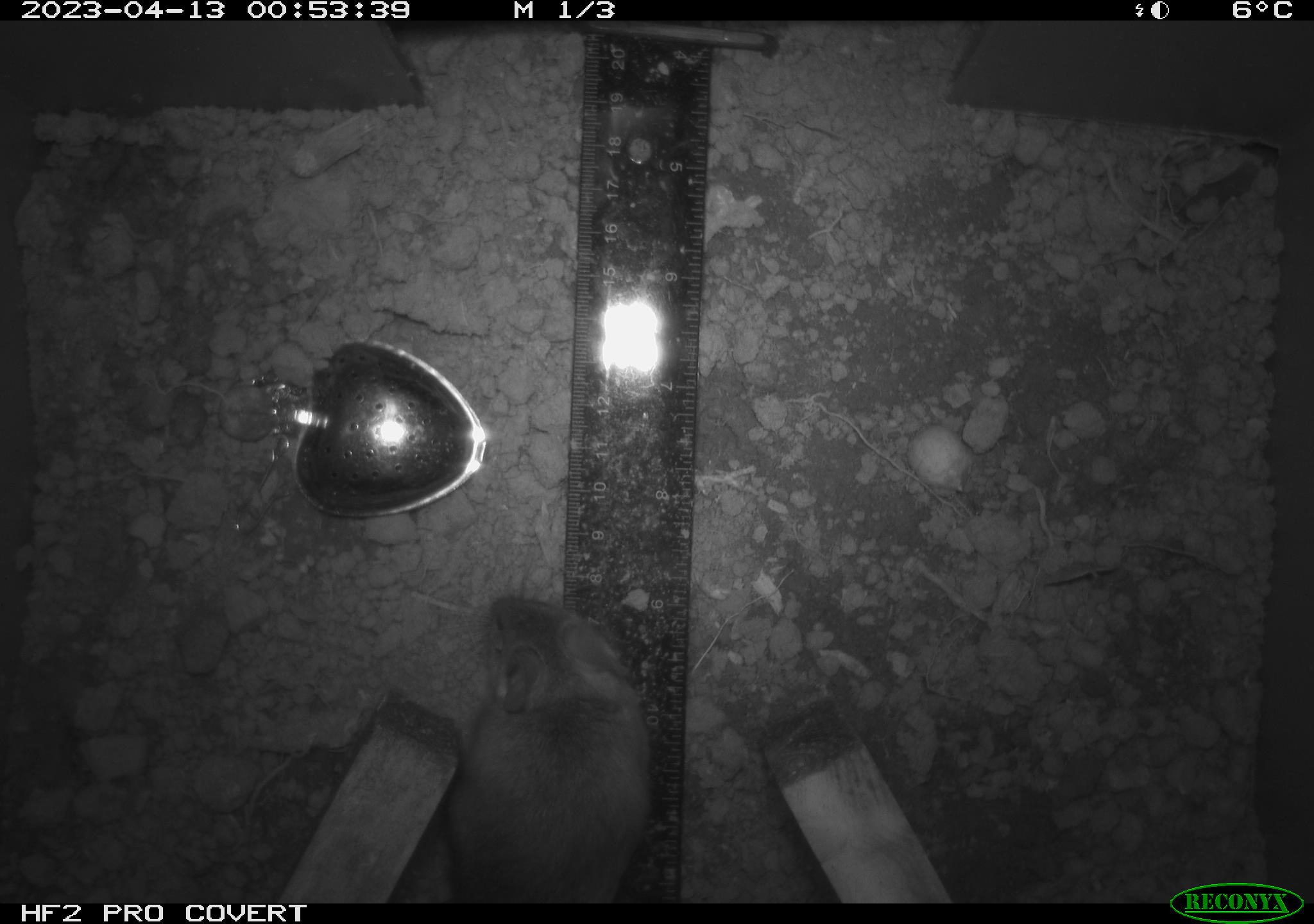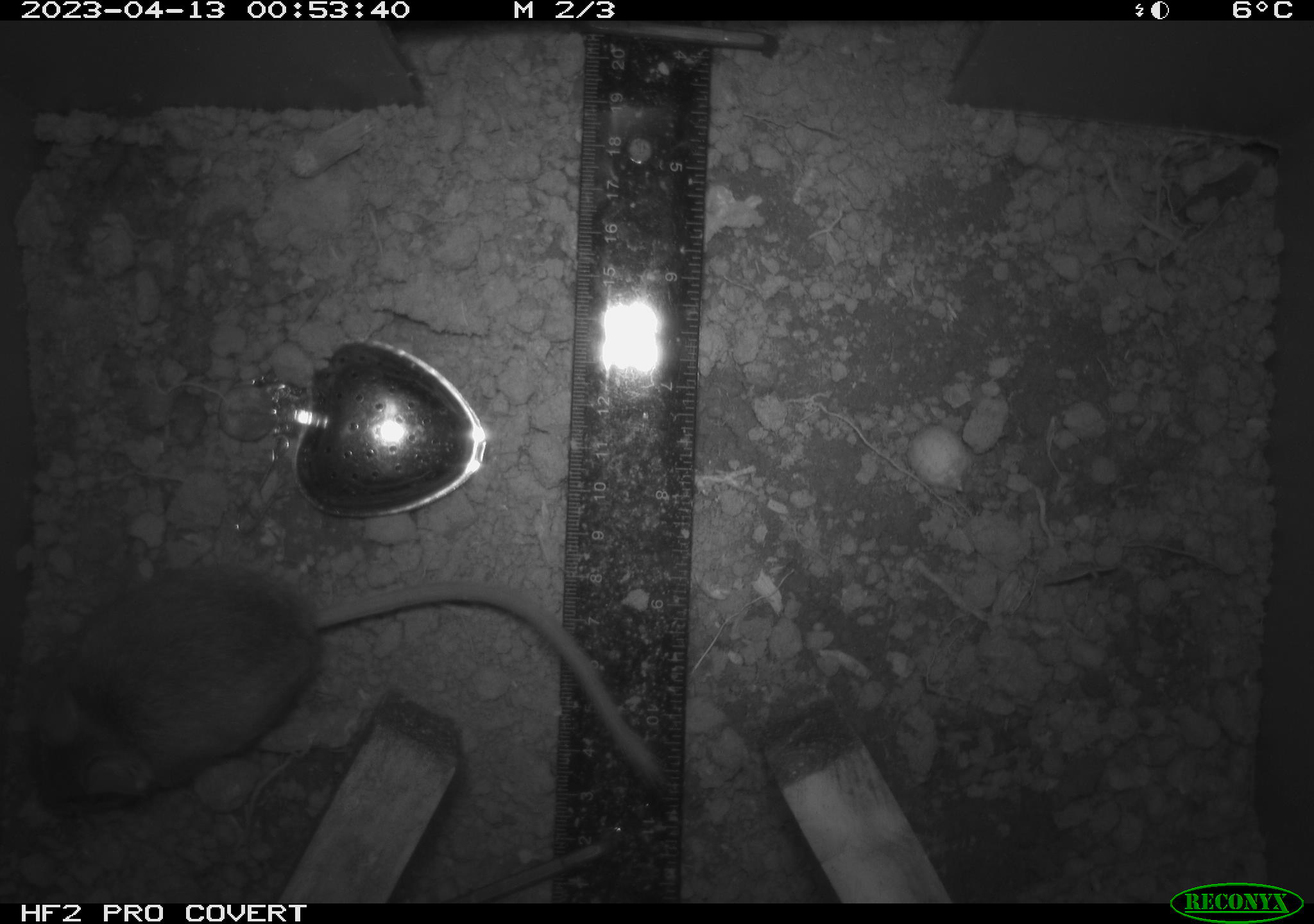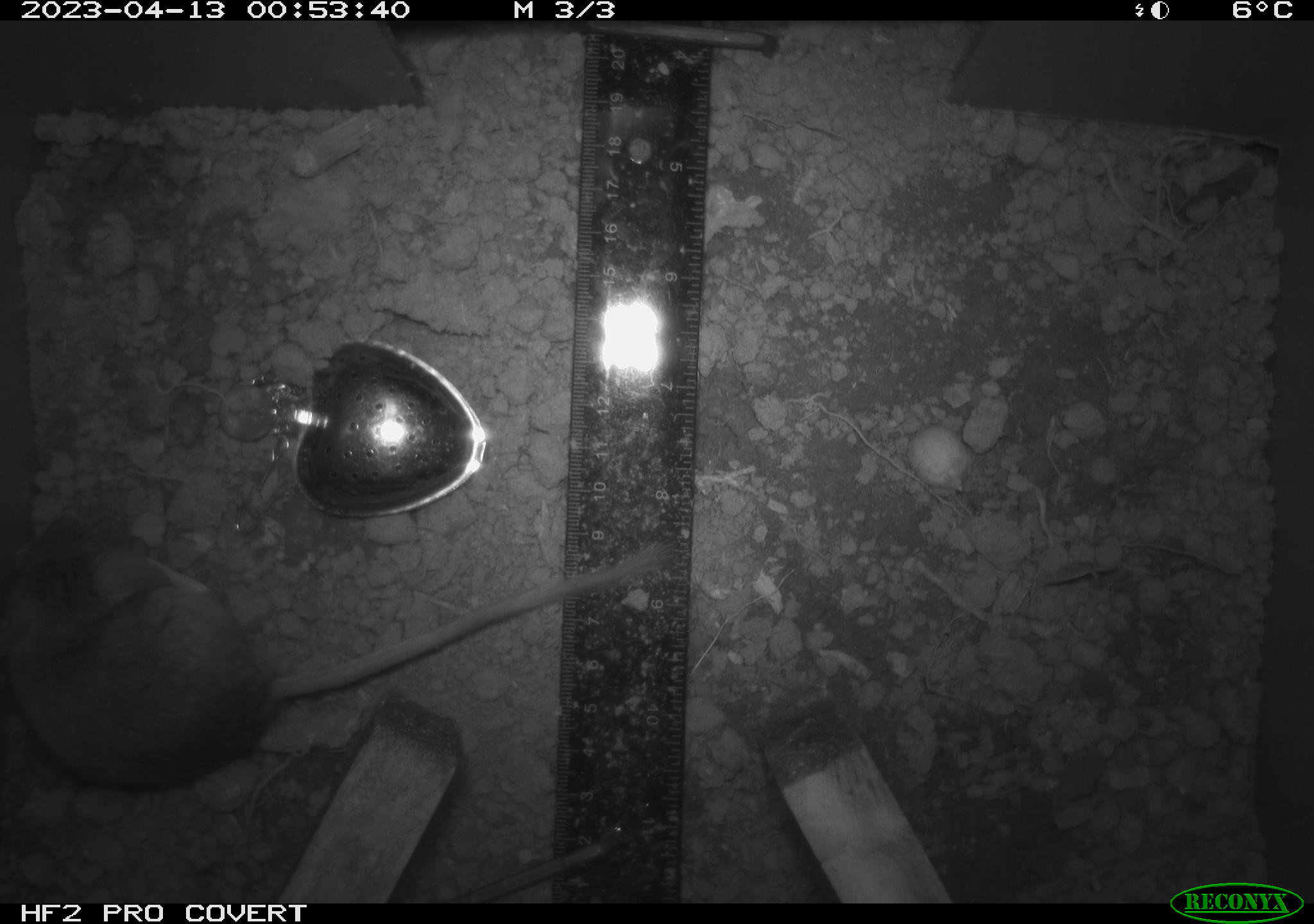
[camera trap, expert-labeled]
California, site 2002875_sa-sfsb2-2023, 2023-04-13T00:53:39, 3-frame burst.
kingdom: Animalia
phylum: Chordata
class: Mammalia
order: Rodentia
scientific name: Rodentia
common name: mouse species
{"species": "mouse species (Rodentia)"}